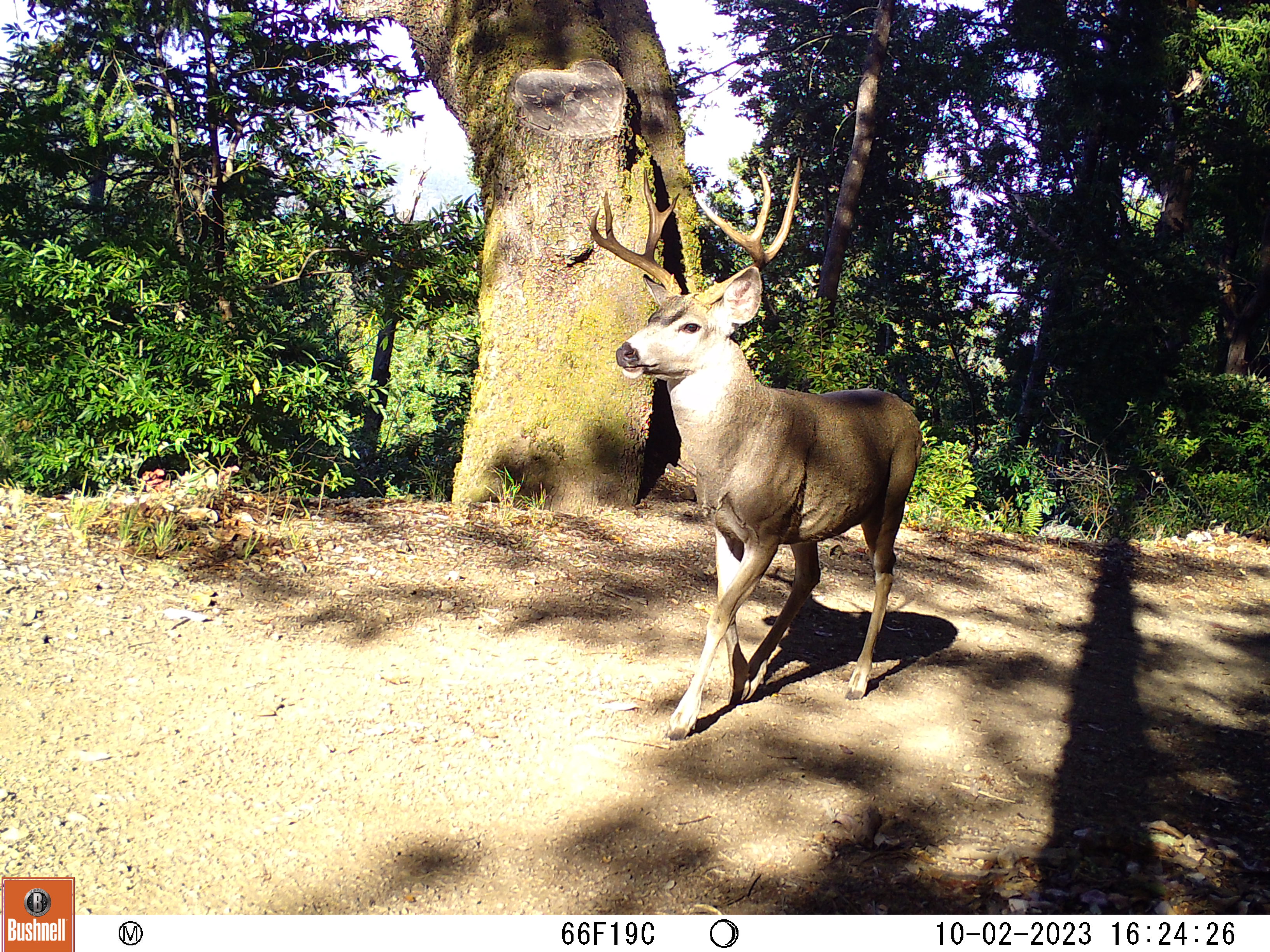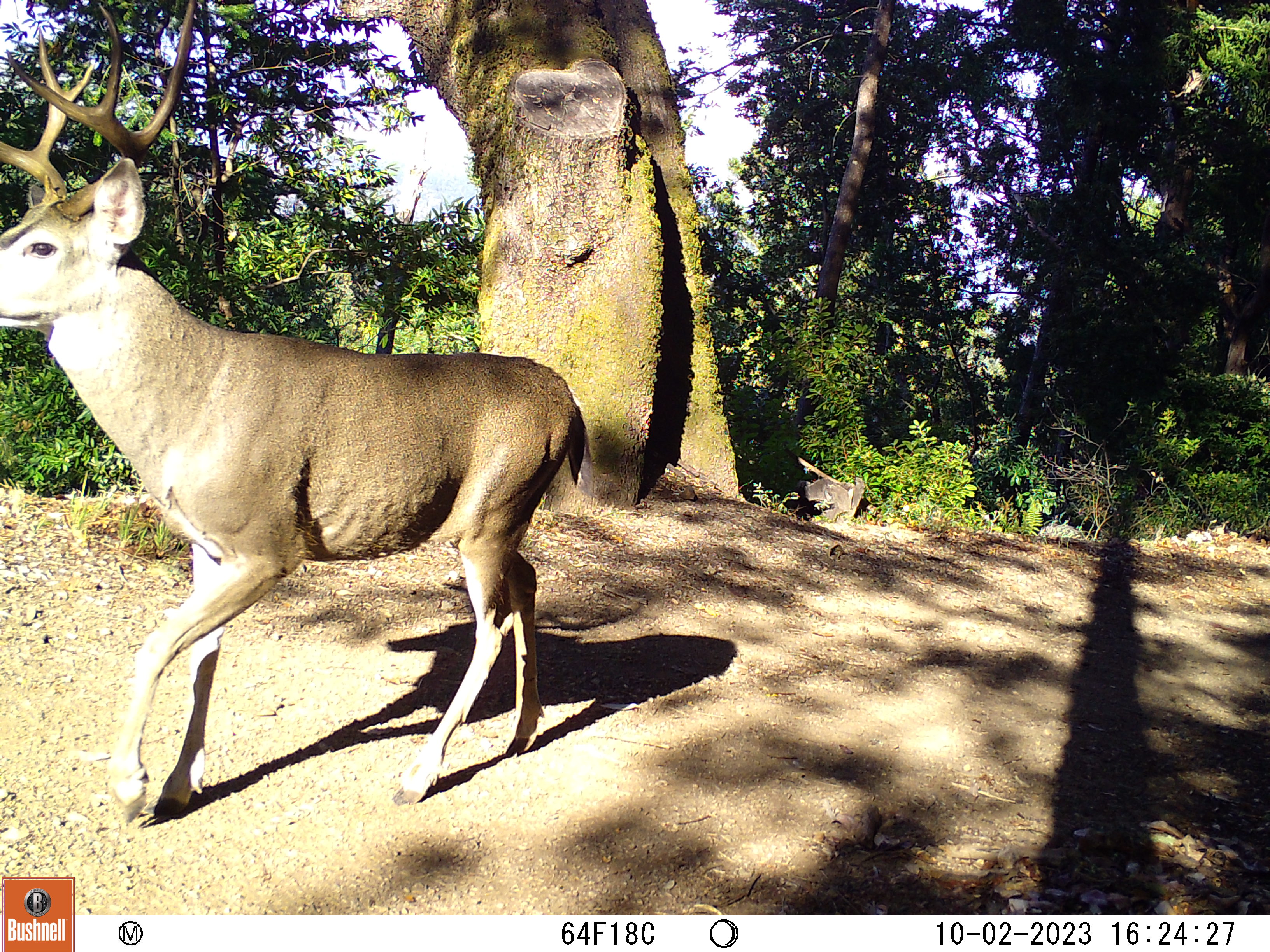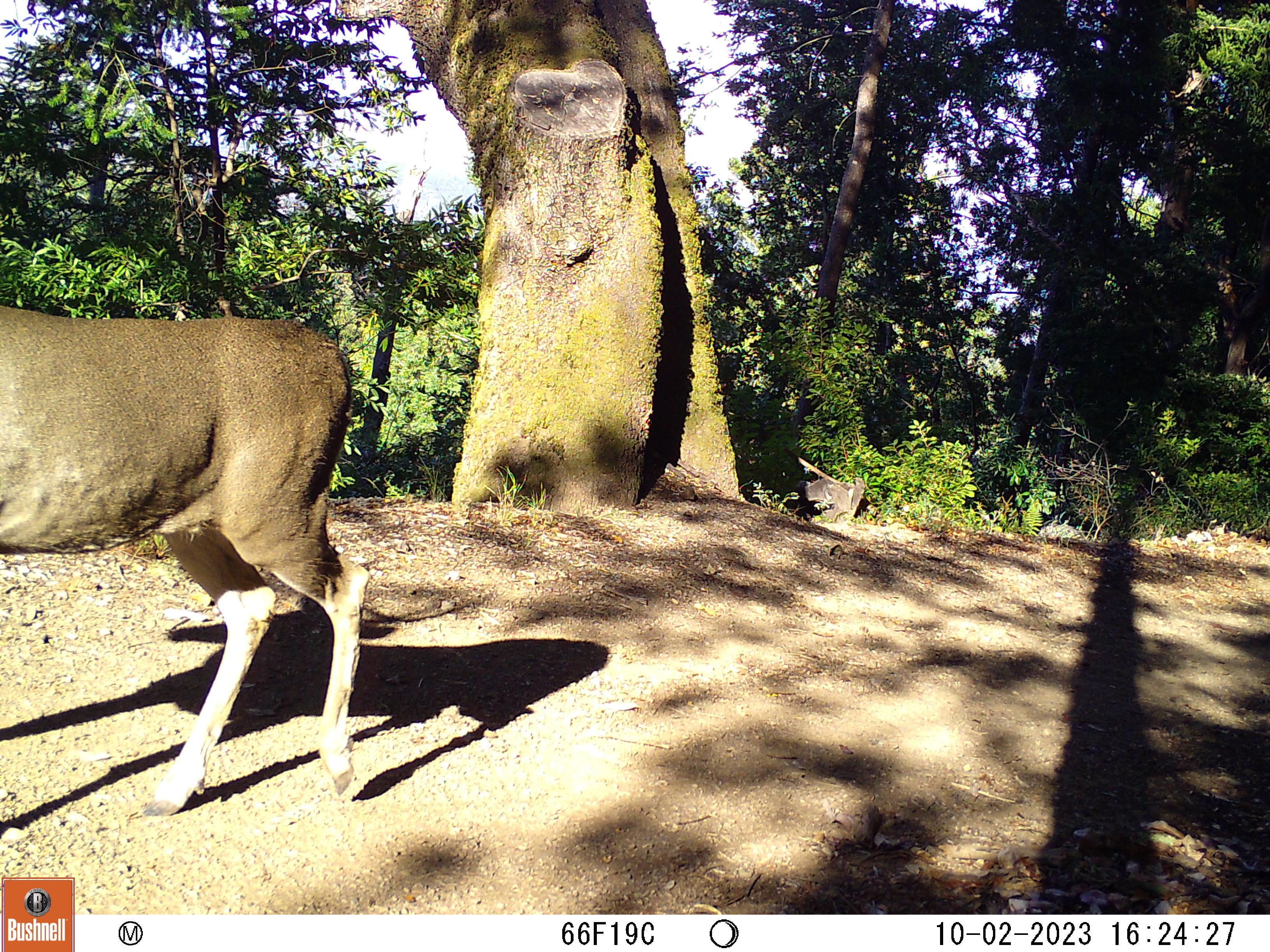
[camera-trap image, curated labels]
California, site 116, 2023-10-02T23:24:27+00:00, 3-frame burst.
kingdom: Animalia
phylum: Chordata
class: Mammalia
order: Artiodactyla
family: Cervidae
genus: Odocoileus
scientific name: Odocoileus hemionus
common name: mule deer